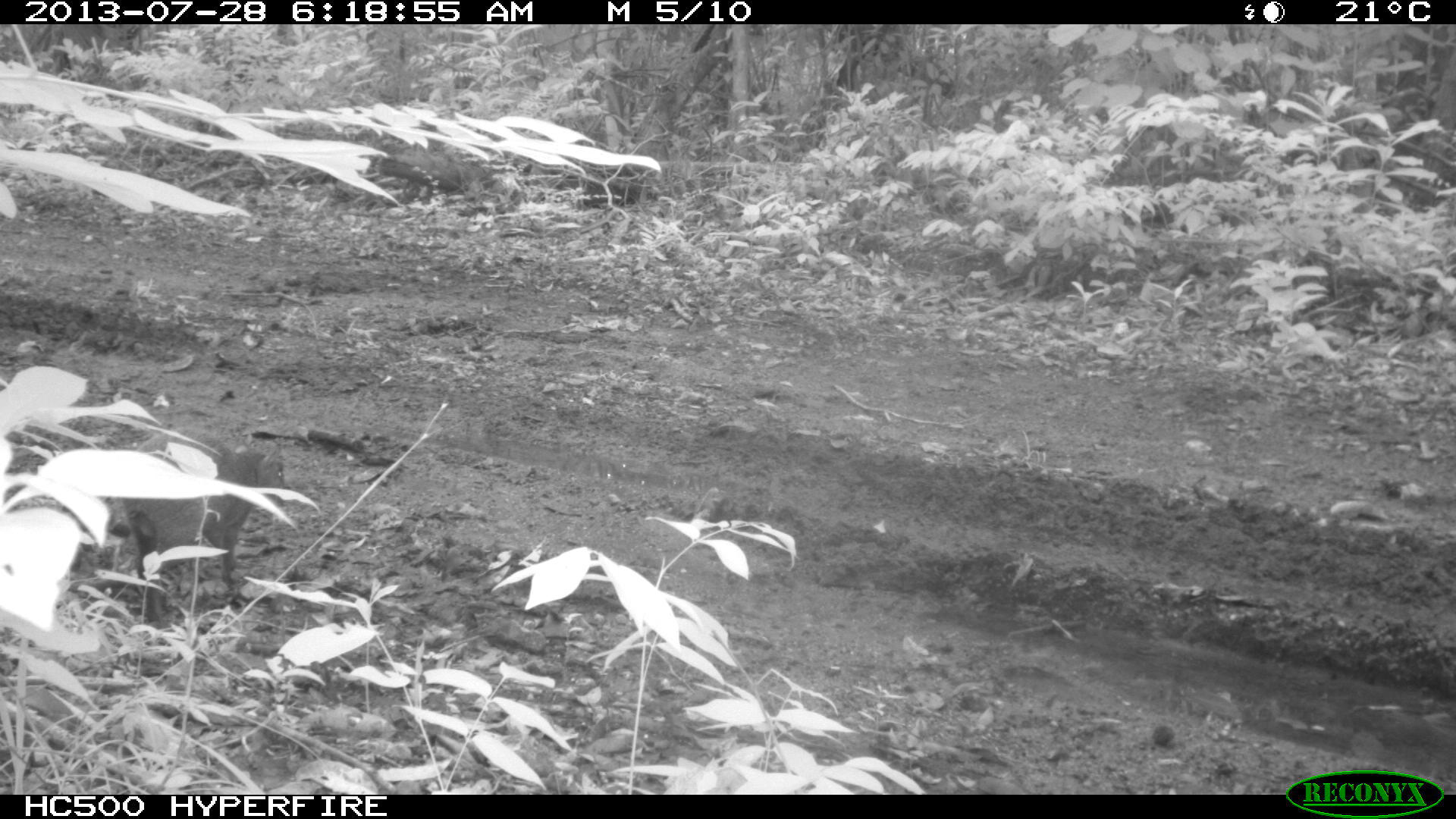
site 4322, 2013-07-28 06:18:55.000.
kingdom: Animalia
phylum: Chordata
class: Mammalia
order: Rodentia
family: Dasyproctidae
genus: Dasyprocta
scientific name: Dasyprocta punctata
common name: central american agouti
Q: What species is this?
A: Dasyprocta punctata (central american agouti).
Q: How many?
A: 1.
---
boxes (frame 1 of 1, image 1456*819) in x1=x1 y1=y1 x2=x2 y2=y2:
dasyprocta punctata: x1=121 y1=427 x2=285 y2=622